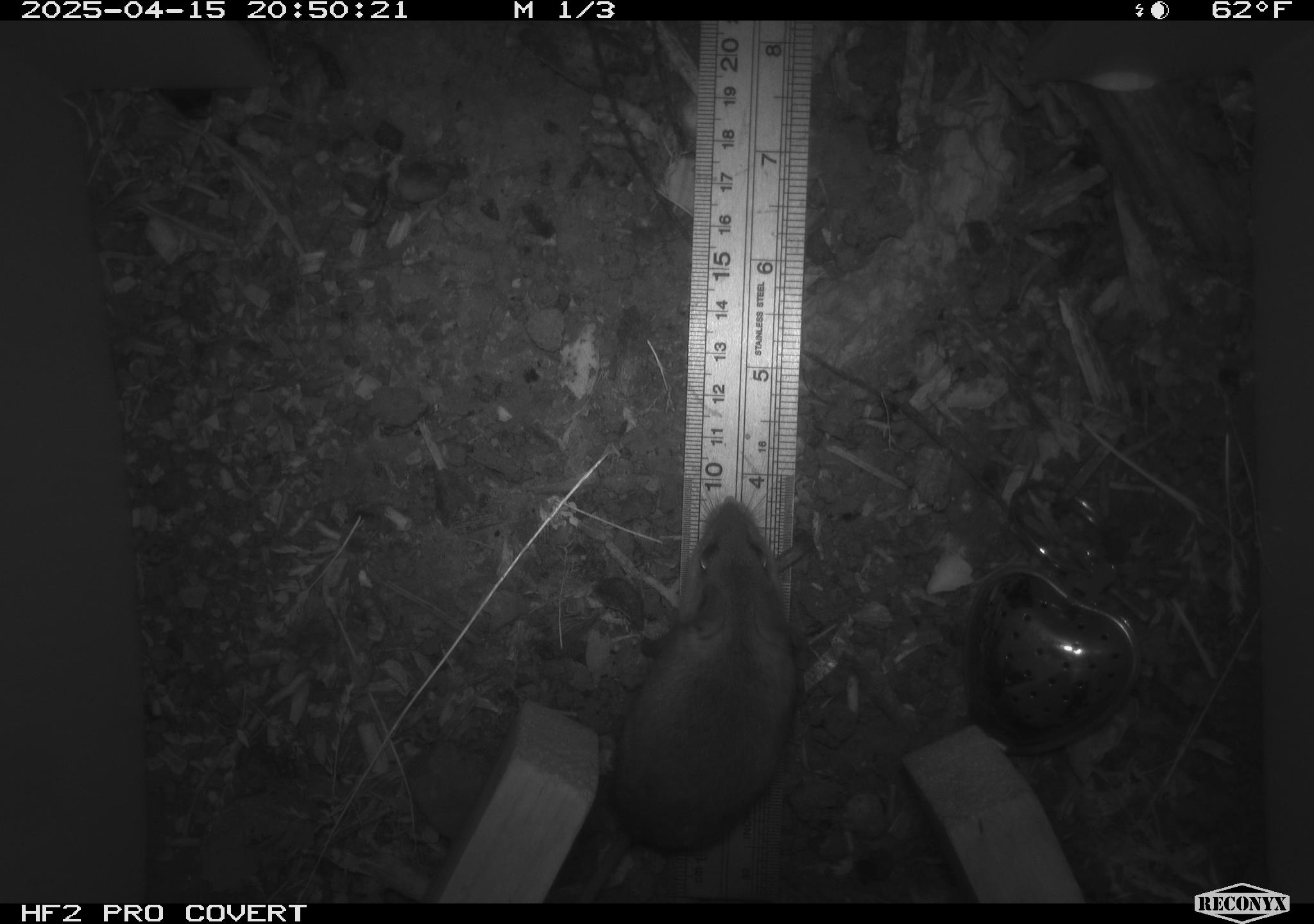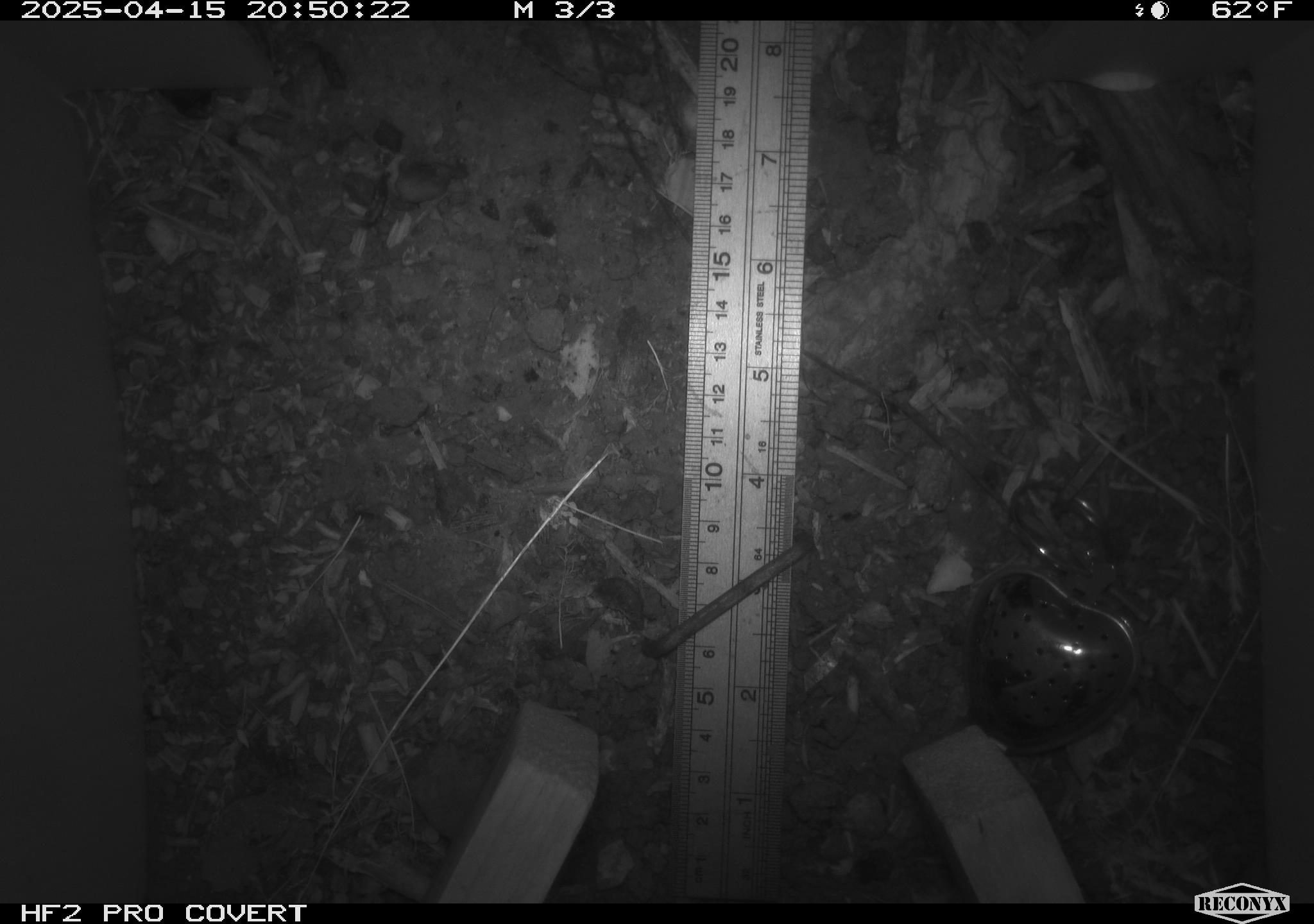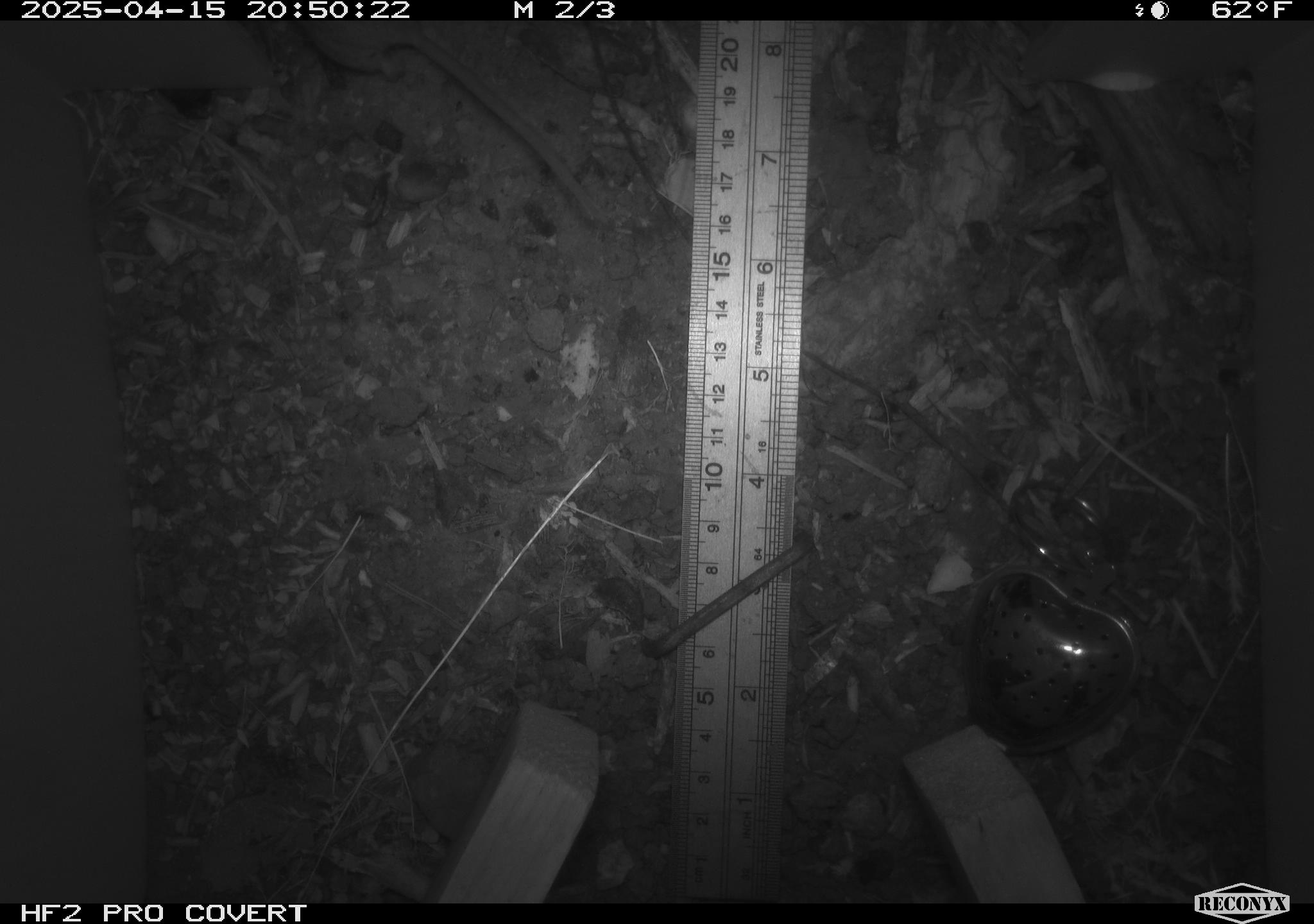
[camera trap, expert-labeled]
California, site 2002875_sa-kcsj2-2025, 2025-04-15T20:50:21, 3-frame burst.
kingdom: Animalia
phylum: Chordata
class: Mammalia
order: Rodentia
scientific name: Rodentia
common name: rodent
Rodent (Rodentia).